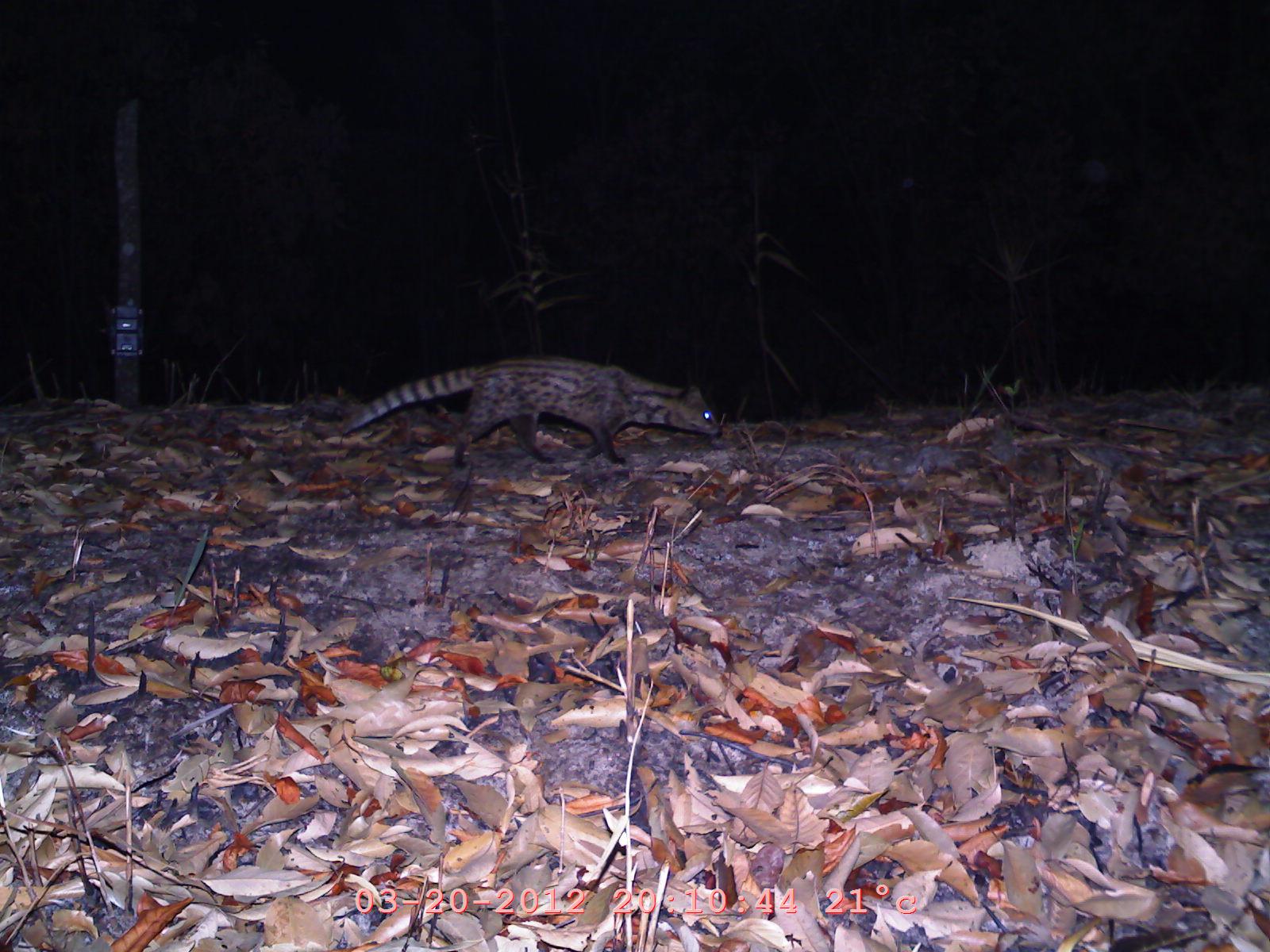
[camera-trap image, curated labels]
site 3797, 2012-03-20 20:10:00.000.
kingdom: Animalia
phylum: Chordata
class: Mammalia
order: Carnivora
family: Viverridae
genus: Viverricula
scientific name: Viverricula indica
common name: small indian civet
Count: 1.